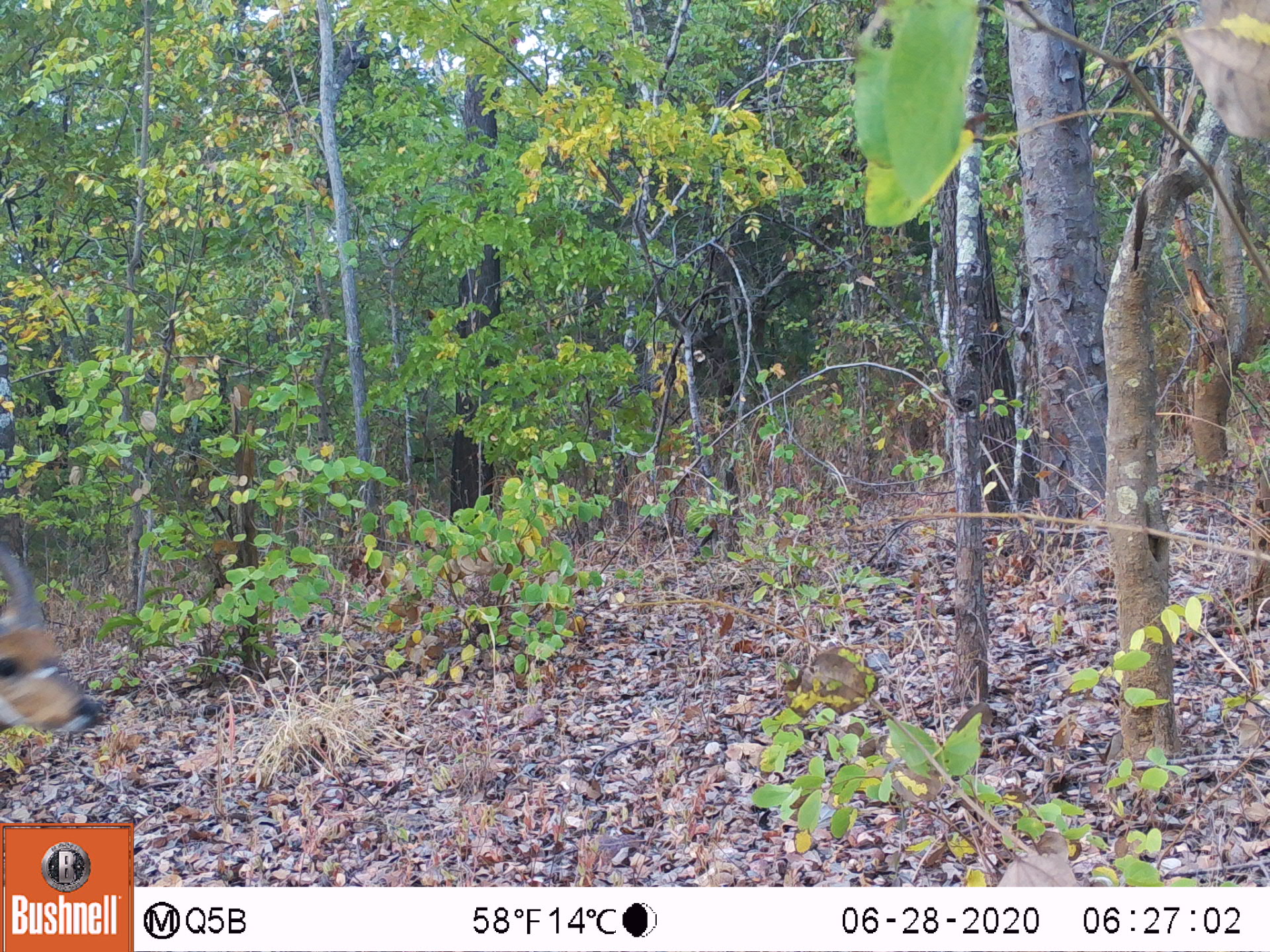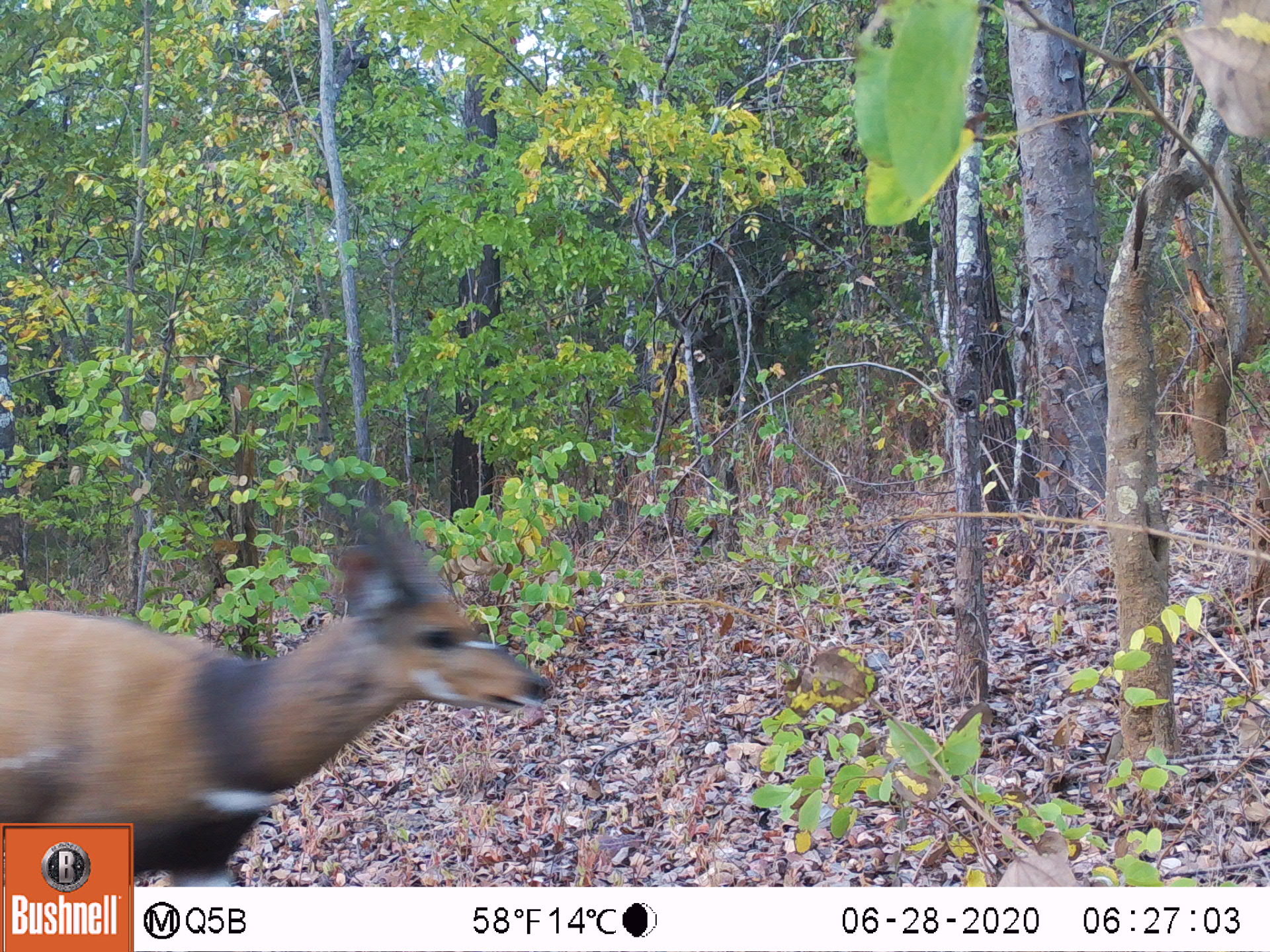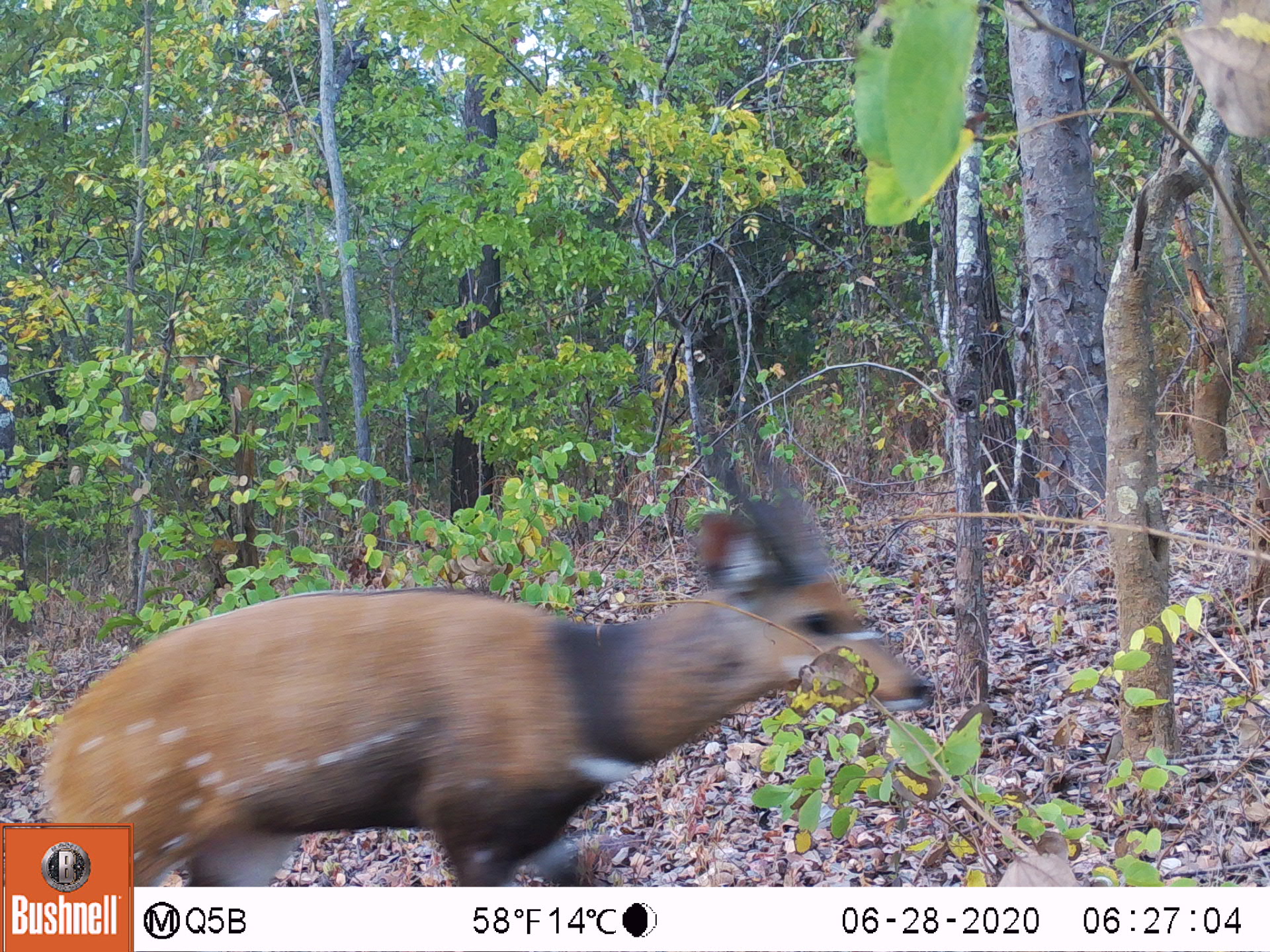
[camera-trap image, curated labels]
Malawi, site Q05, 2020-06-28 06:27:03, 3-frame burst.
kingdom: Animalia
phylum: Chordata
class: Mammalia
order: Artiodactyla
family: Bovidae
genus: Tragelaphus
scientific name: Tragelaphus sylvaticus sylvaticus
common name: cape bushbuck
Cape bushbuck (Tragelaphus sylvaticus sylvaticus), count 1.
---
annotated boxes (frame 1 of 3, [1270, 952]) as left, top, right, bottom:
cape bushbuck: 2, 538, 105, 739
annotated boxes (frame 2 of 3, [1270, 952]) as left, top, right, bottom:
cape bushbuck: 4, 481, 551, 819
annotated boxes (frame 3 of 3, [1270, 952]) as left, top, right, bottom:
cape bushbuck: 43, 383, 937, 814